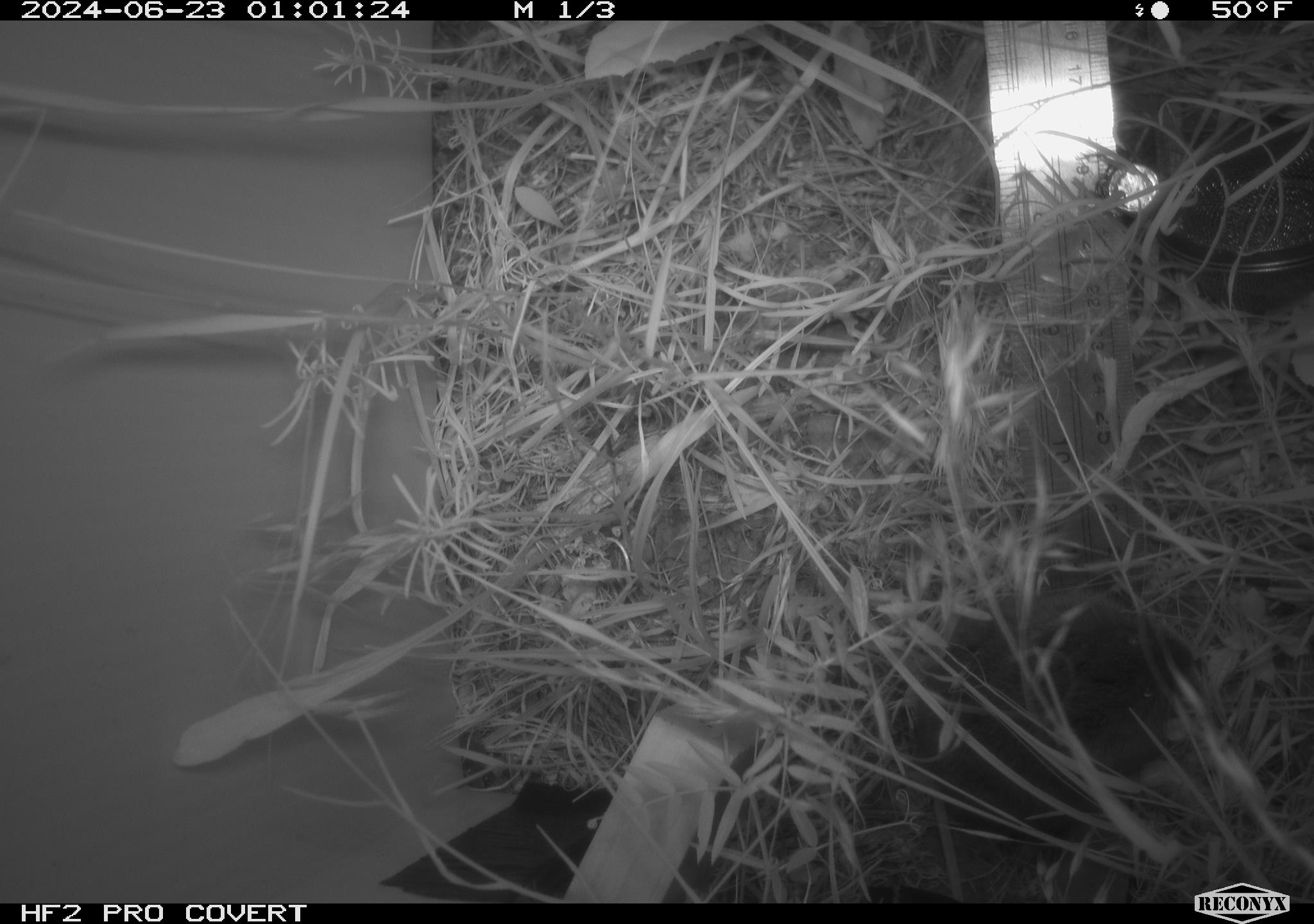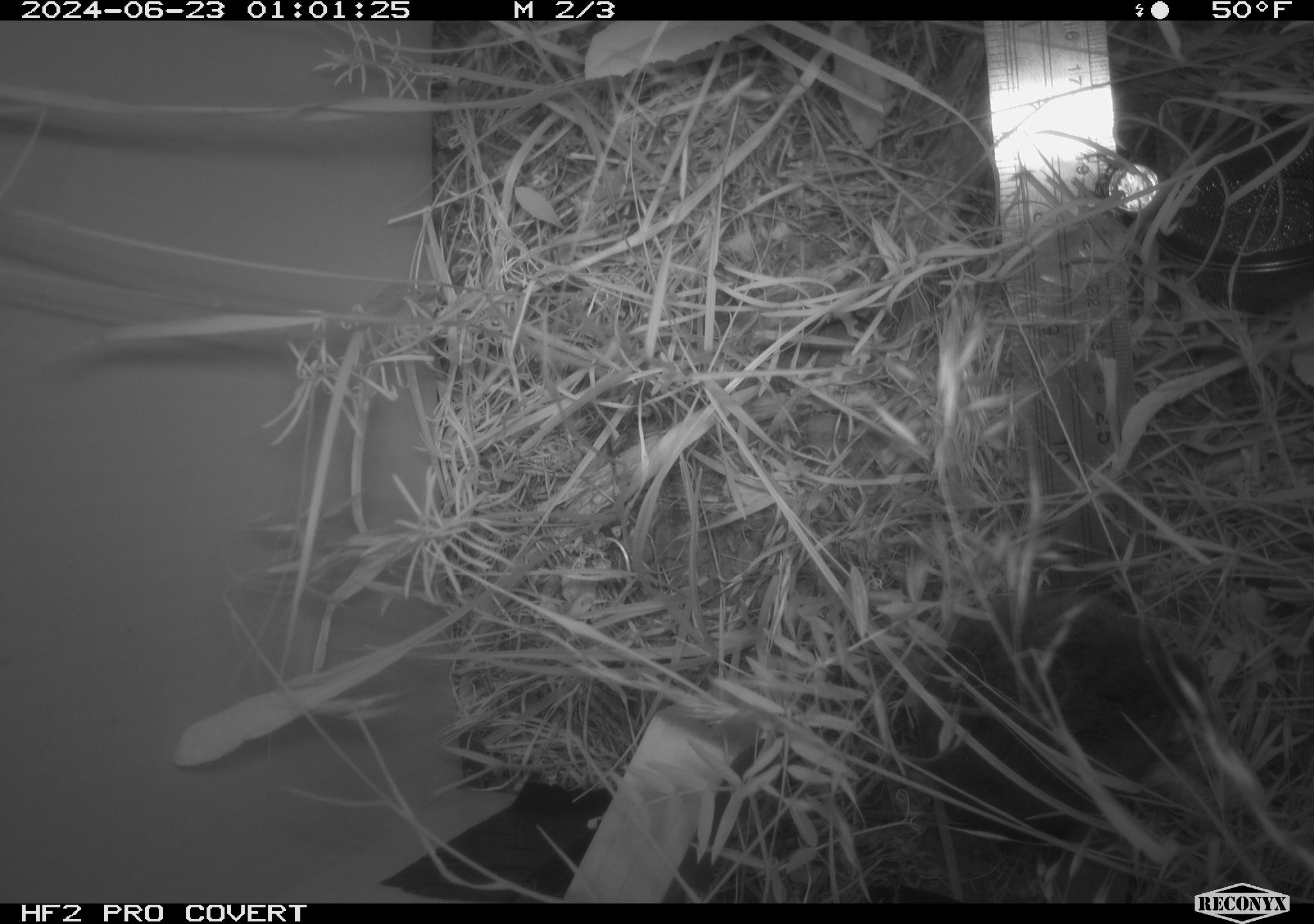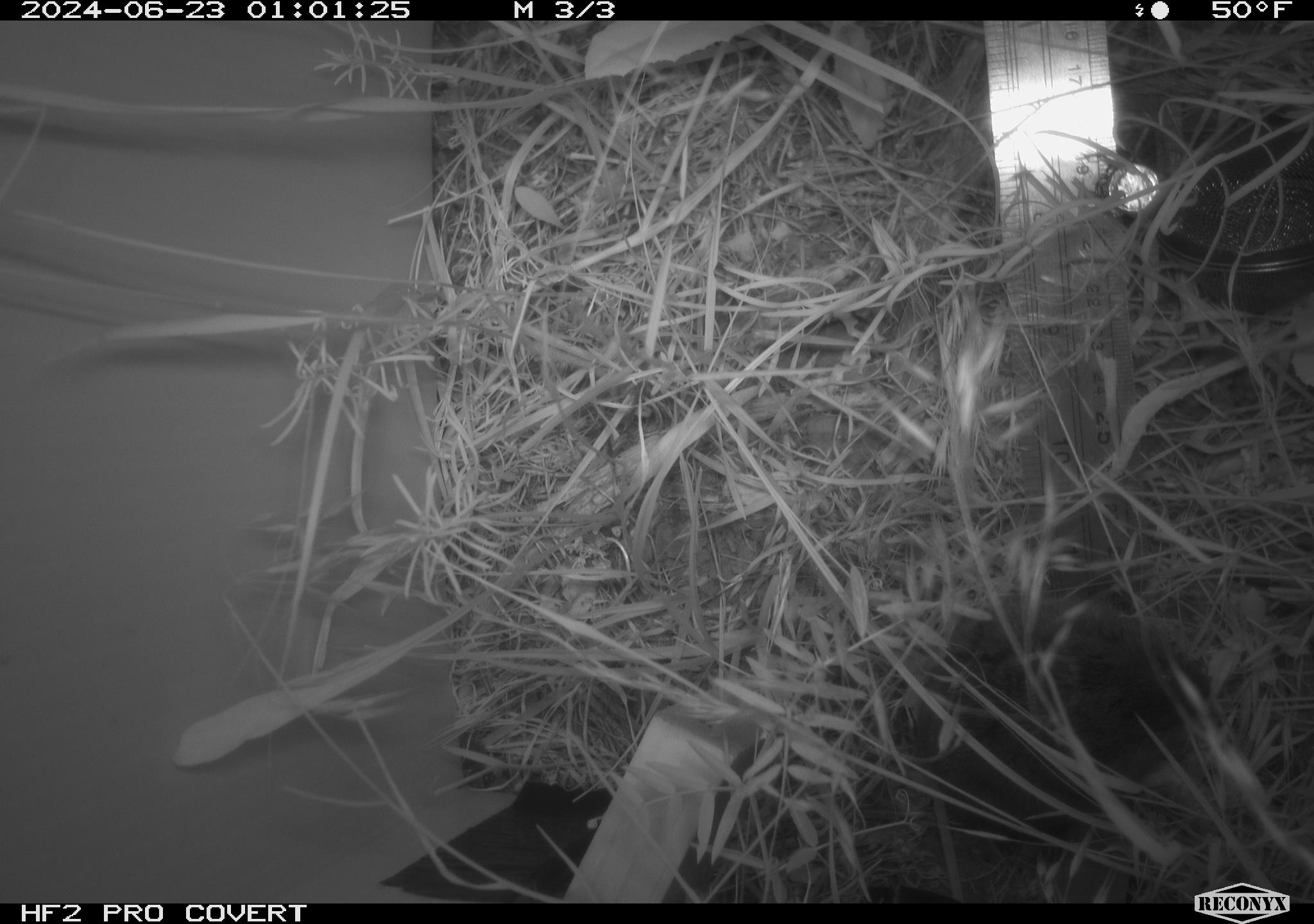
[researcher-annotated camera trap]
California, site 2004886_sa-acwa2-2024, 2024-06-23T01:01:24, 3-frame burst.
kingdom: Animalia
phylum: Chordata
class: Mammalia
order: Rodentia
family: Cricetidae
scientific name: Cricetidae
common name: hamsters, voles, lemmings, and allies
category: cricetidae family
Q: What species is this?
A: Cricetidae family (hamsters, voles, lemmings, and allies) (Cricetidae).